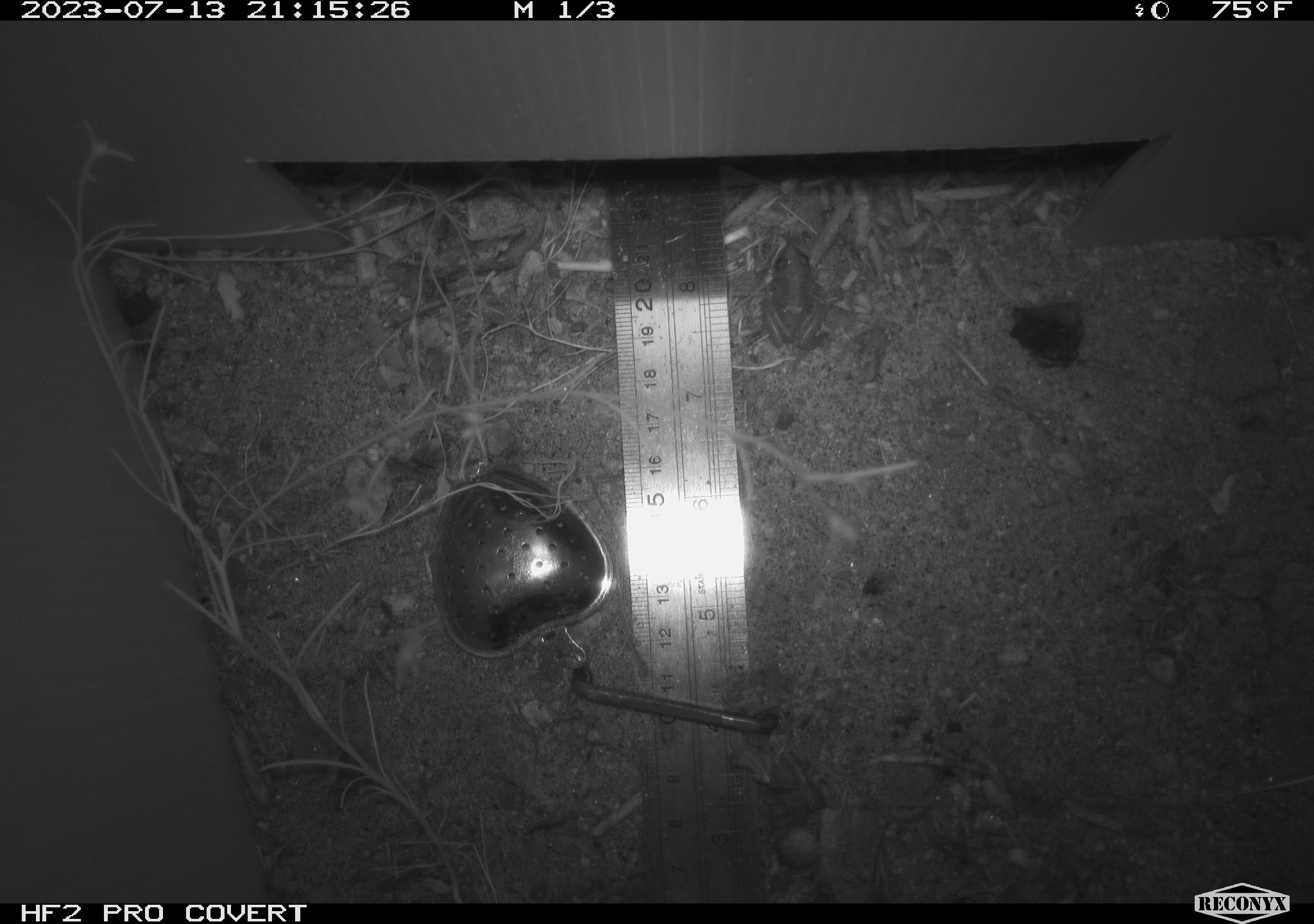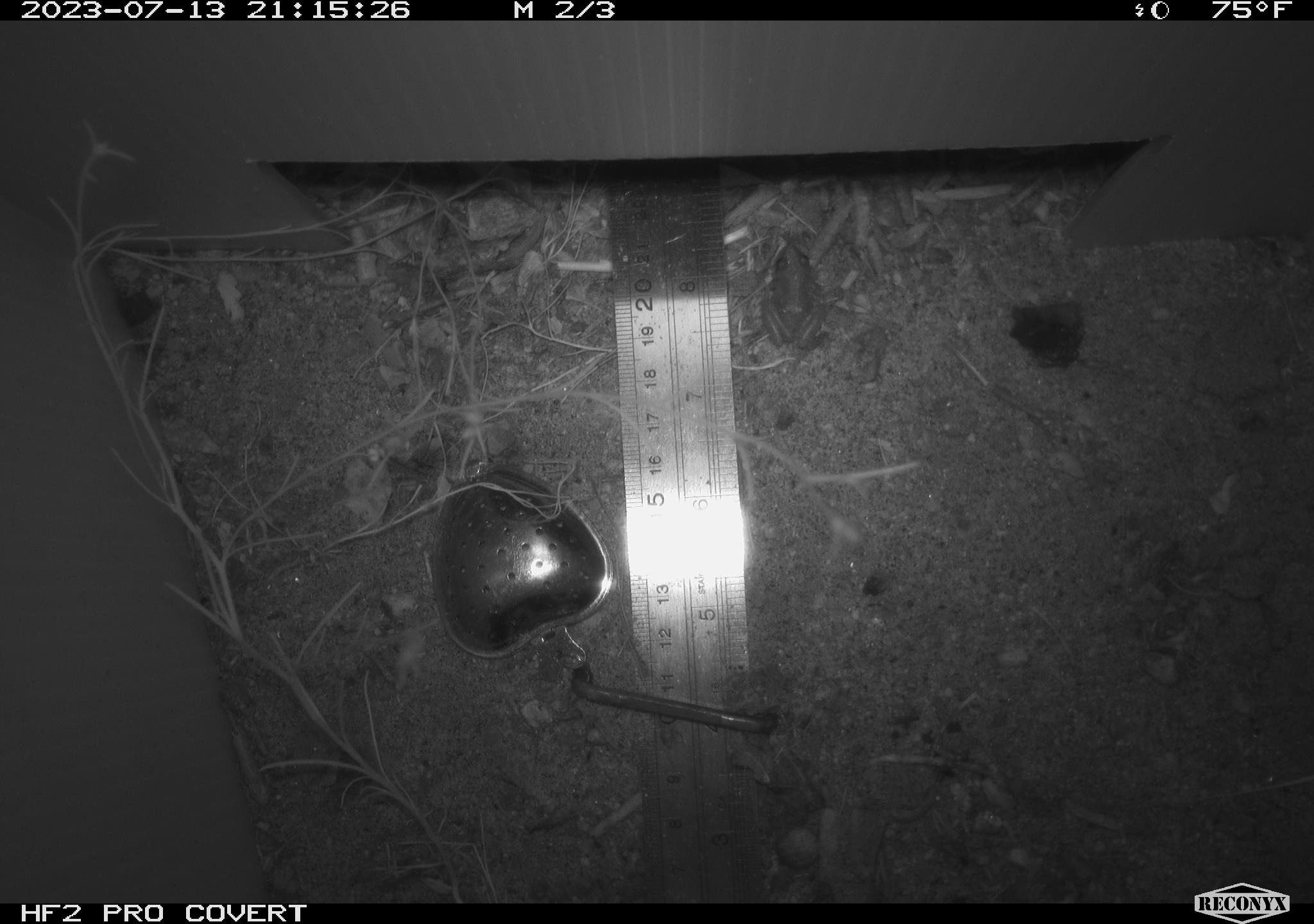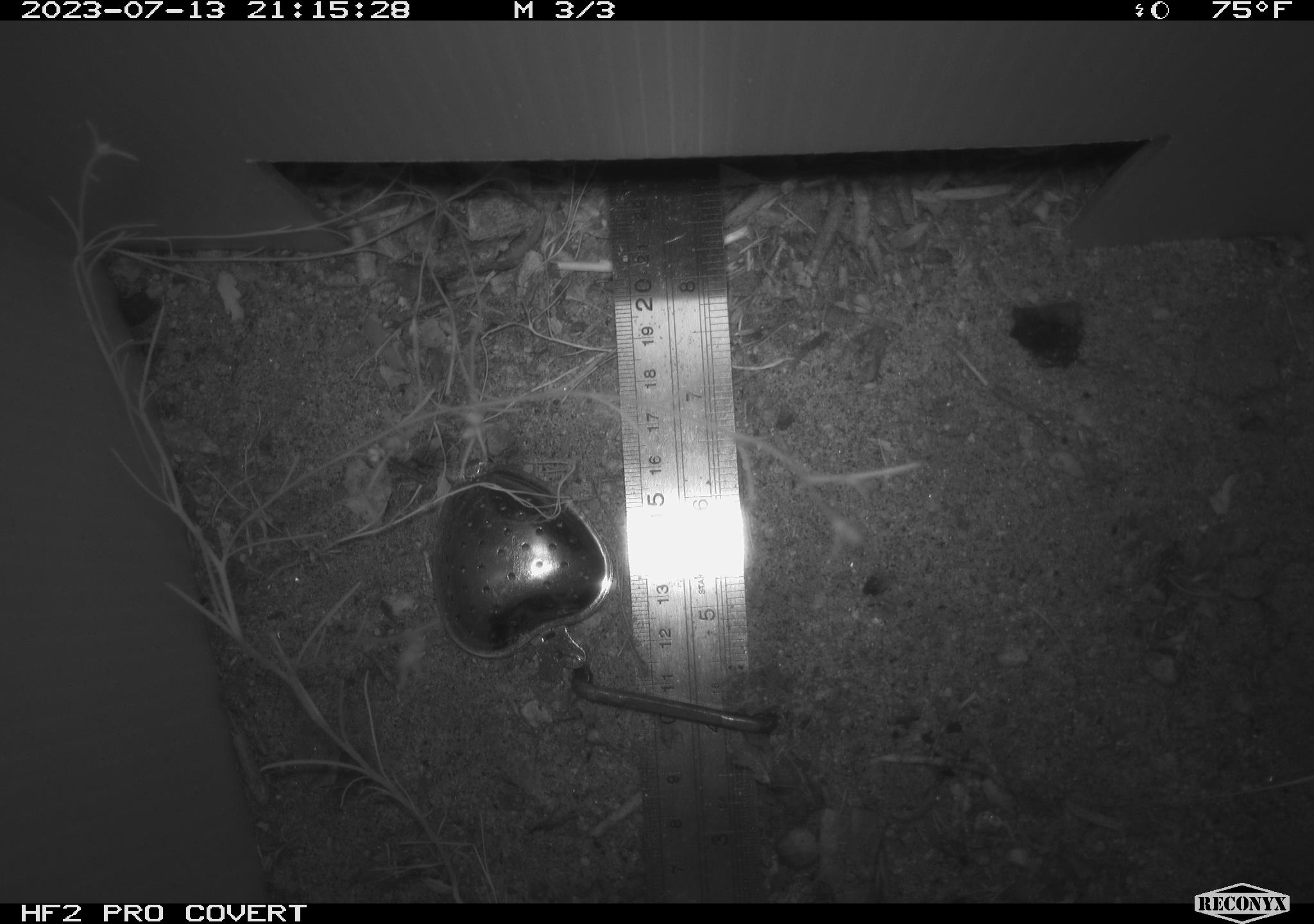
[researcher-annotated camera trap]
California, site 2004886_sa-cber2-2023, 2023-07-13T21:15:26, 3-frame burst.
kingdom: Animalia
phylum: Chordata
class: Amphibia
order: Anura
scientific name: Anura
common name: frogs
Frogs (Anura).